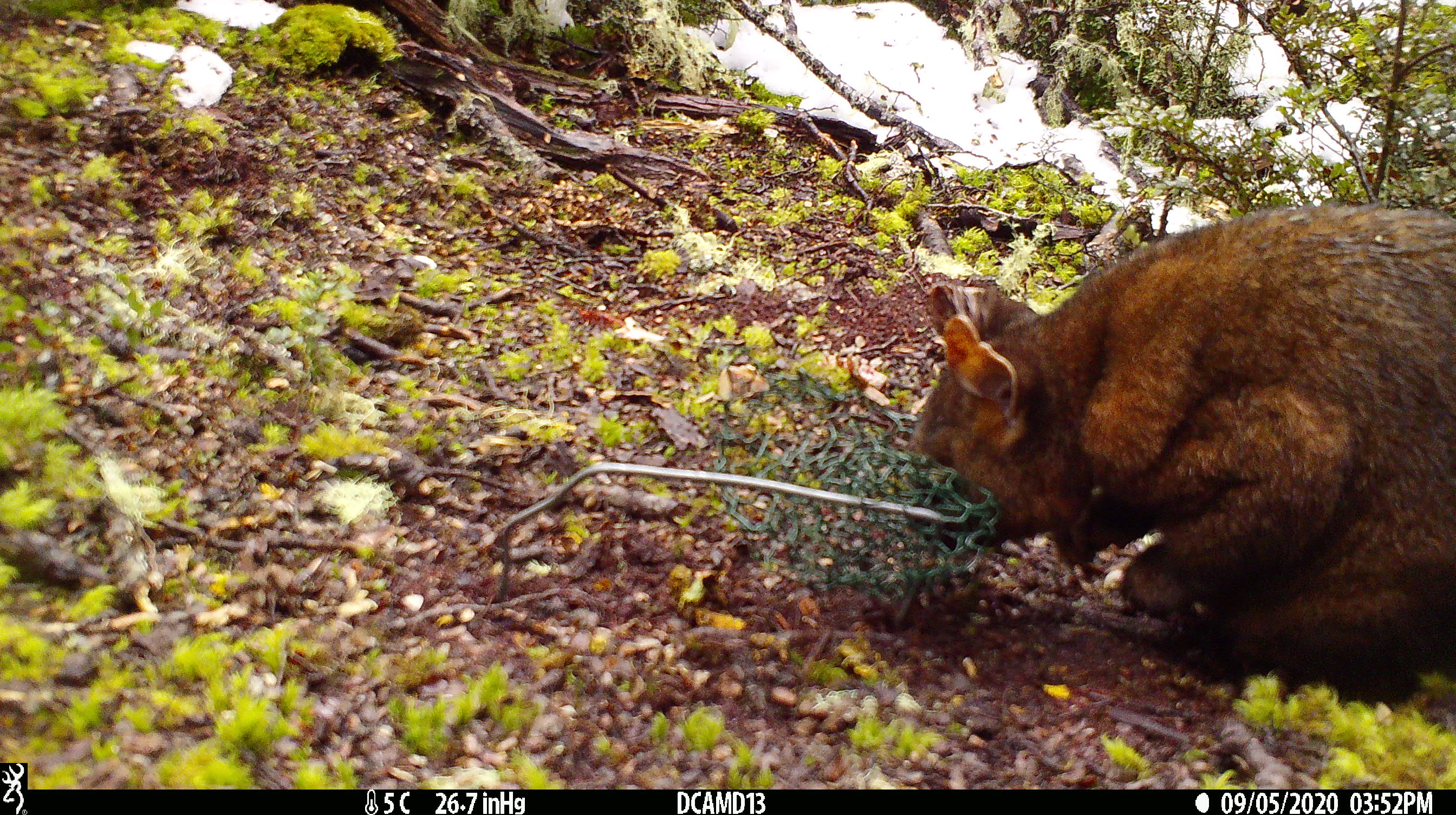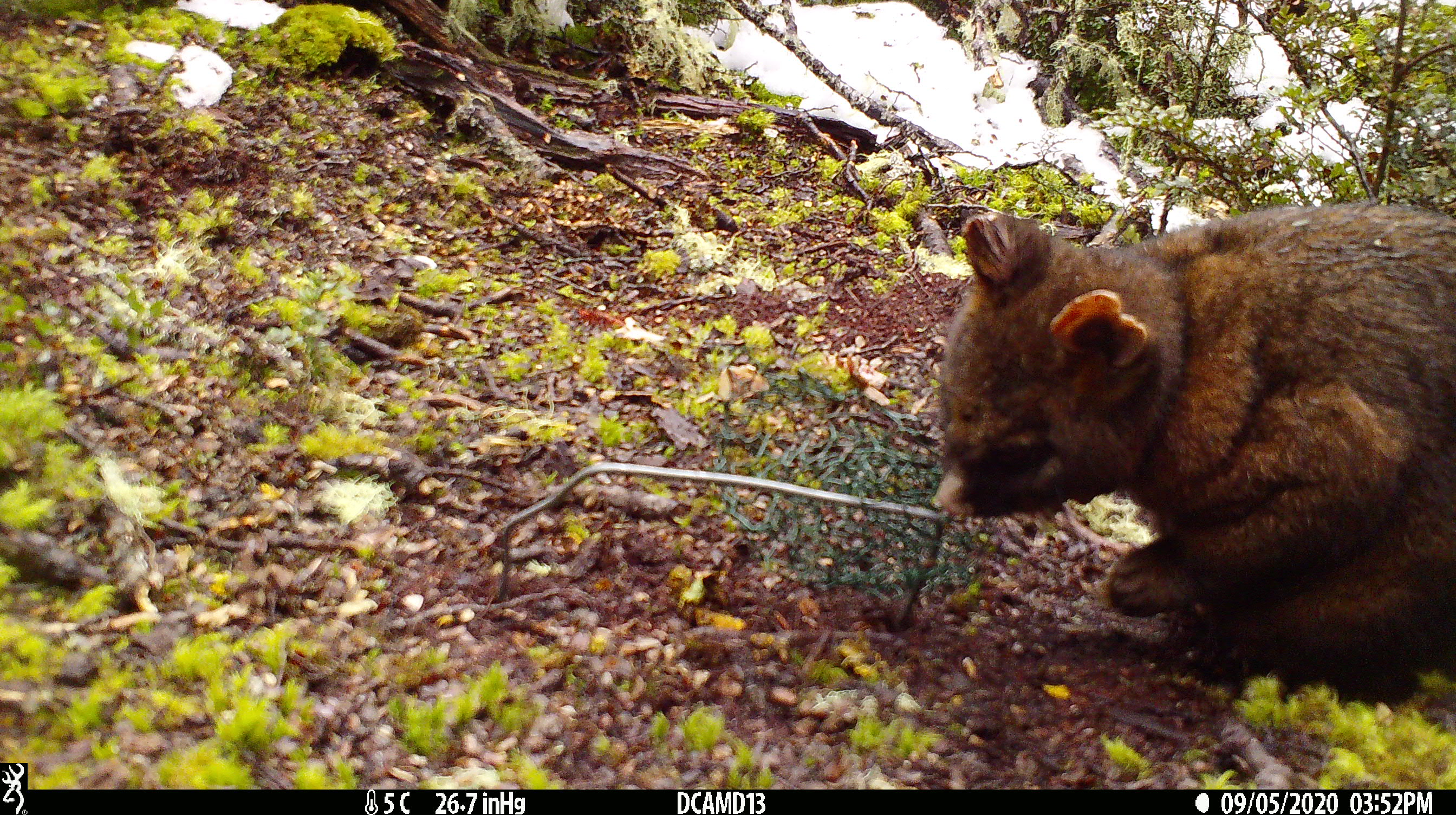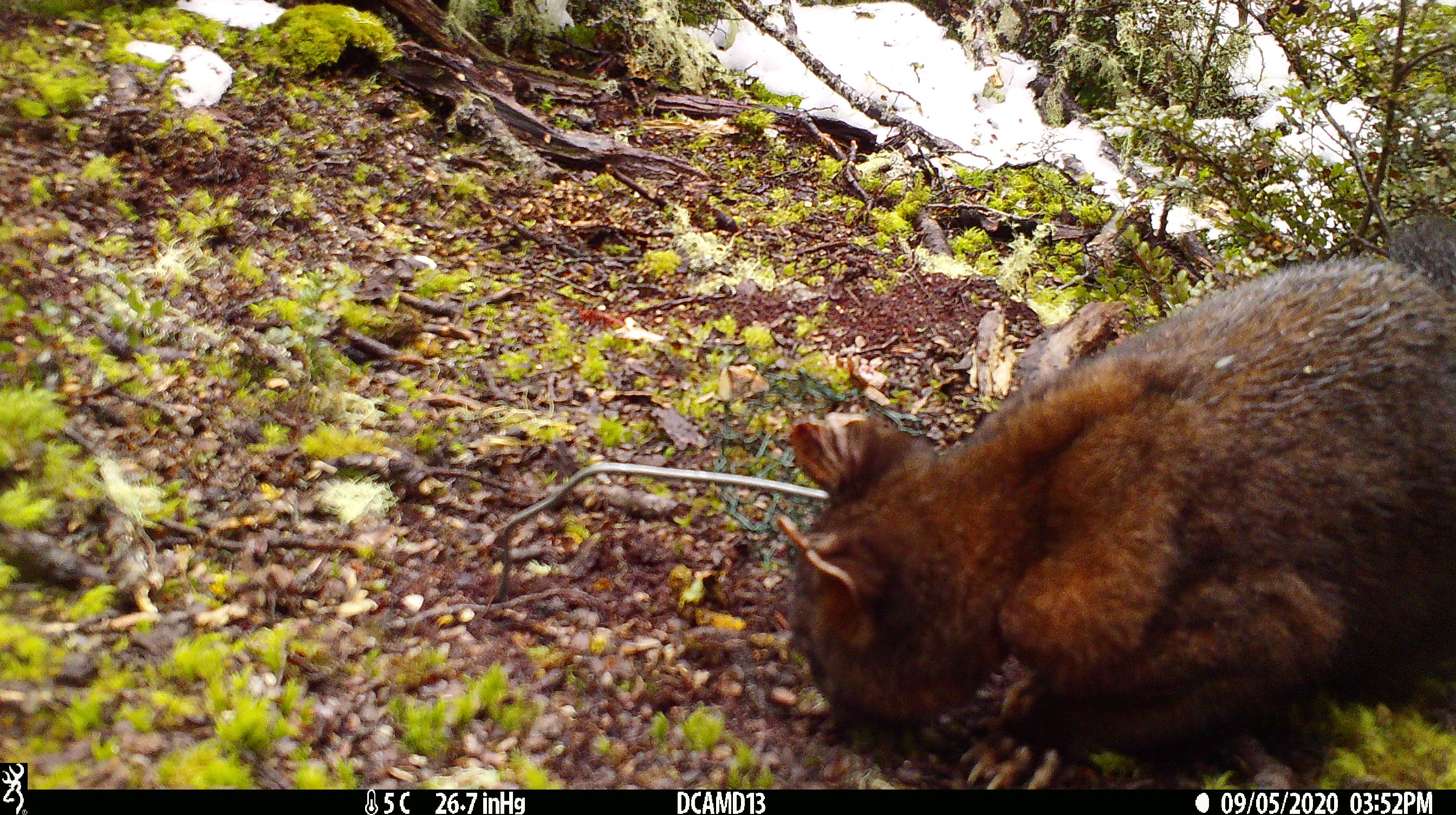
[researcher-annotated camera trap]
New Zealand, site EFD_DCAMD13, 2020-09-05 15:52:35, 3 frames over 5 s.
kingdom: Animalia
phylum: Chordata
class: Mammalia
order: Diprotodontia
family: Phalangeridae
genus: Trichosurus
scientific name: Trichosurus vulpecula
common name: common brushtail possum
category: possum